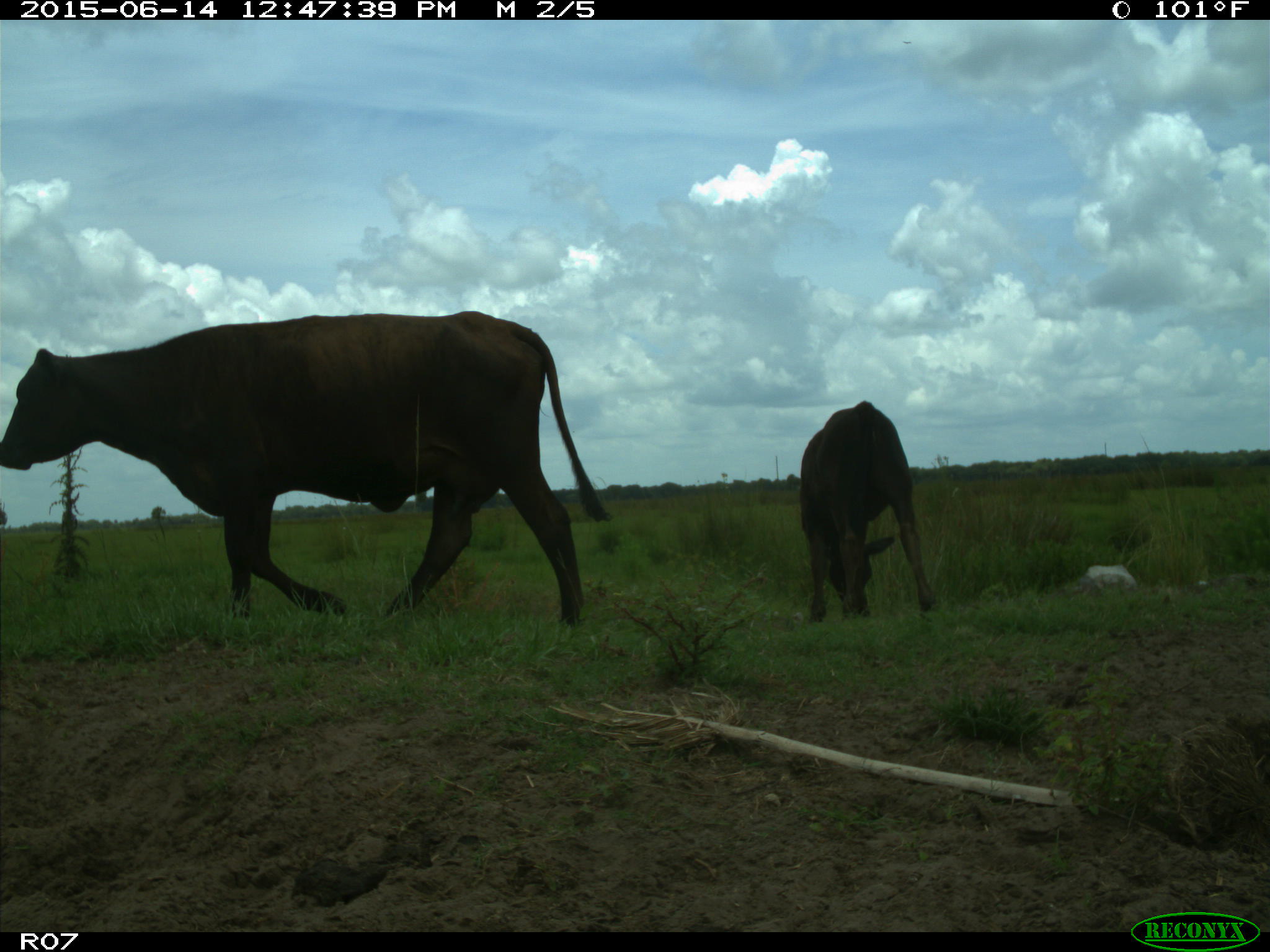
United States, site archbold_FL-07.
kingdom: Animalia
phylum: Chordata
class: Mammalia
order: Artiodactyla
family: Bovidae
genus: Bos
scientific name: Bos taurus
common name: domestic cow